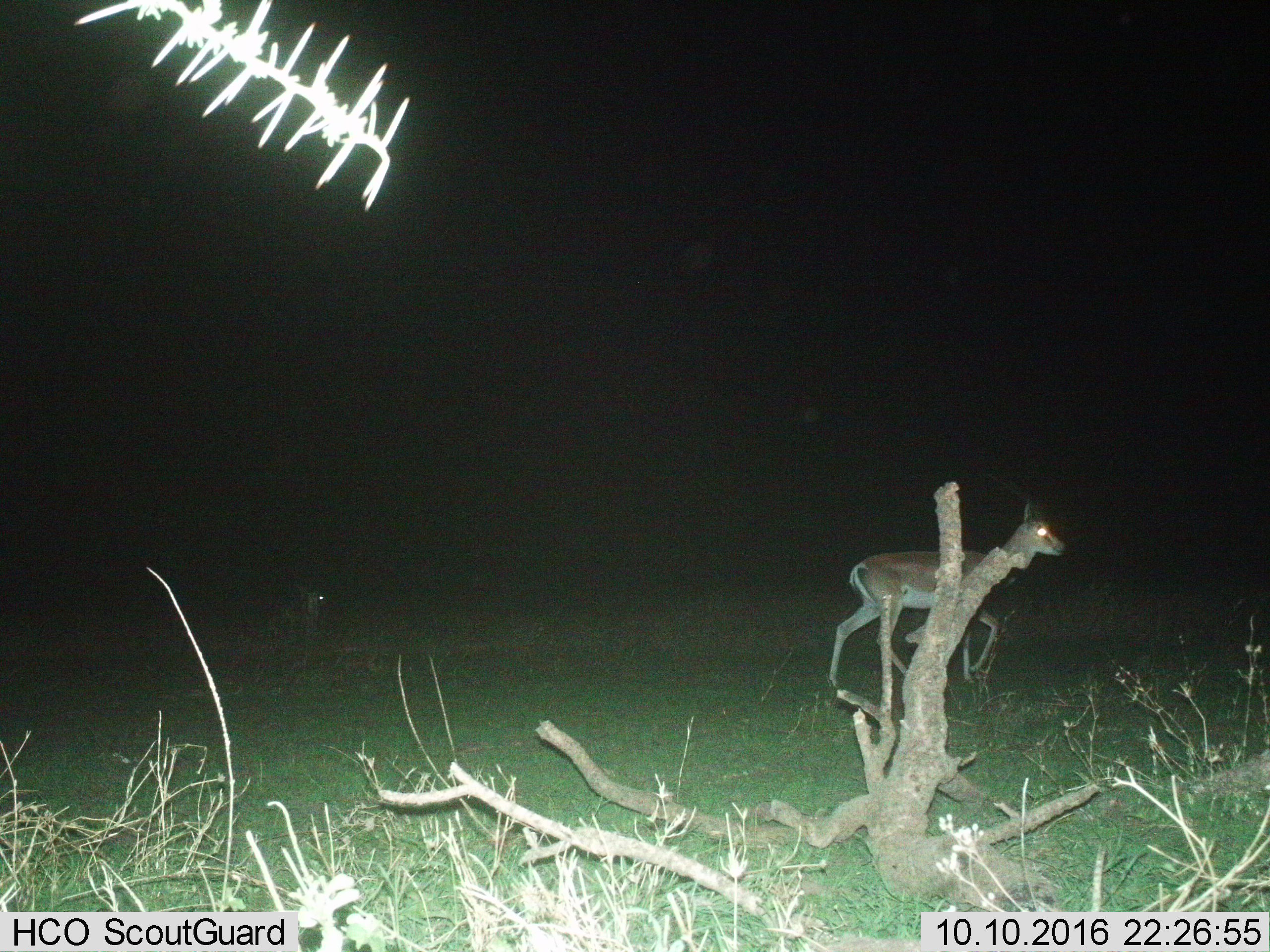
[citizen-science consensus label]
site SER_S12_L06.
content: unidentified animal